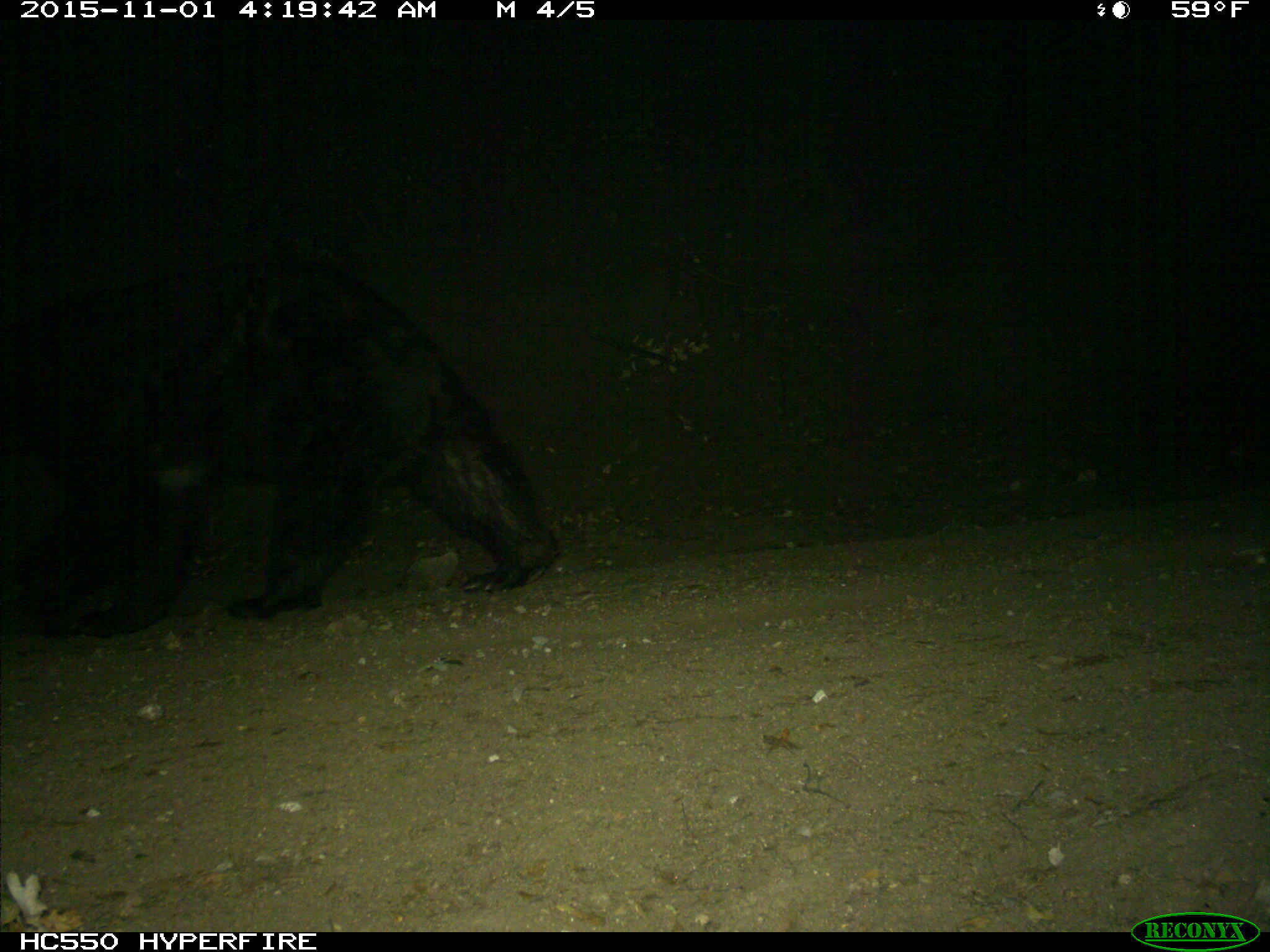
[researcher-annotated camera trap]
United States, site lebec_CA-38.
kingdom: Animalia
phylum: Chordata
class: Mammalia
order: Carnivora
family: Ursidae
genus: Ursus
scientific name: Ursus americanus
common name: american black bear